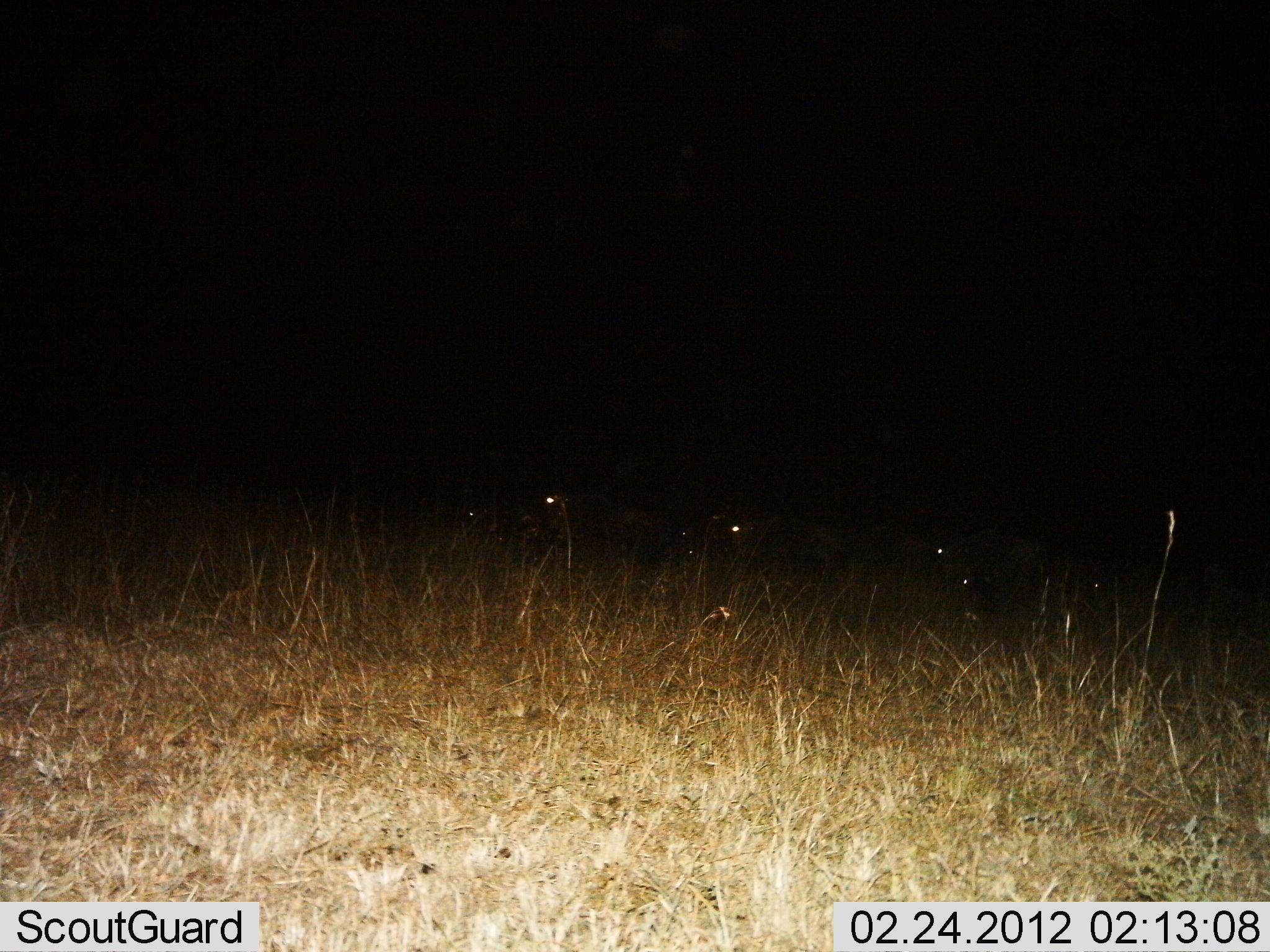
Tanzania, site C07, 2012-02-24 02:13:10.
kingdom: Animalia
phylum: Chordata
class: Mammalia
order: Artiodactyla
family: Bovidae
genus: Connochaetes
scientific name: Connochaetes taurinus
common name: blue wildebeest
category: wildebeest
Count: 6.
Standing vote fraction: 46%.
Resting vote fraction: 31%.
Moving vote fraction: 38%.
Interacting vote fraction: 0%.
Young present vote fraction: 0%.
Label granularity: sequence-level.